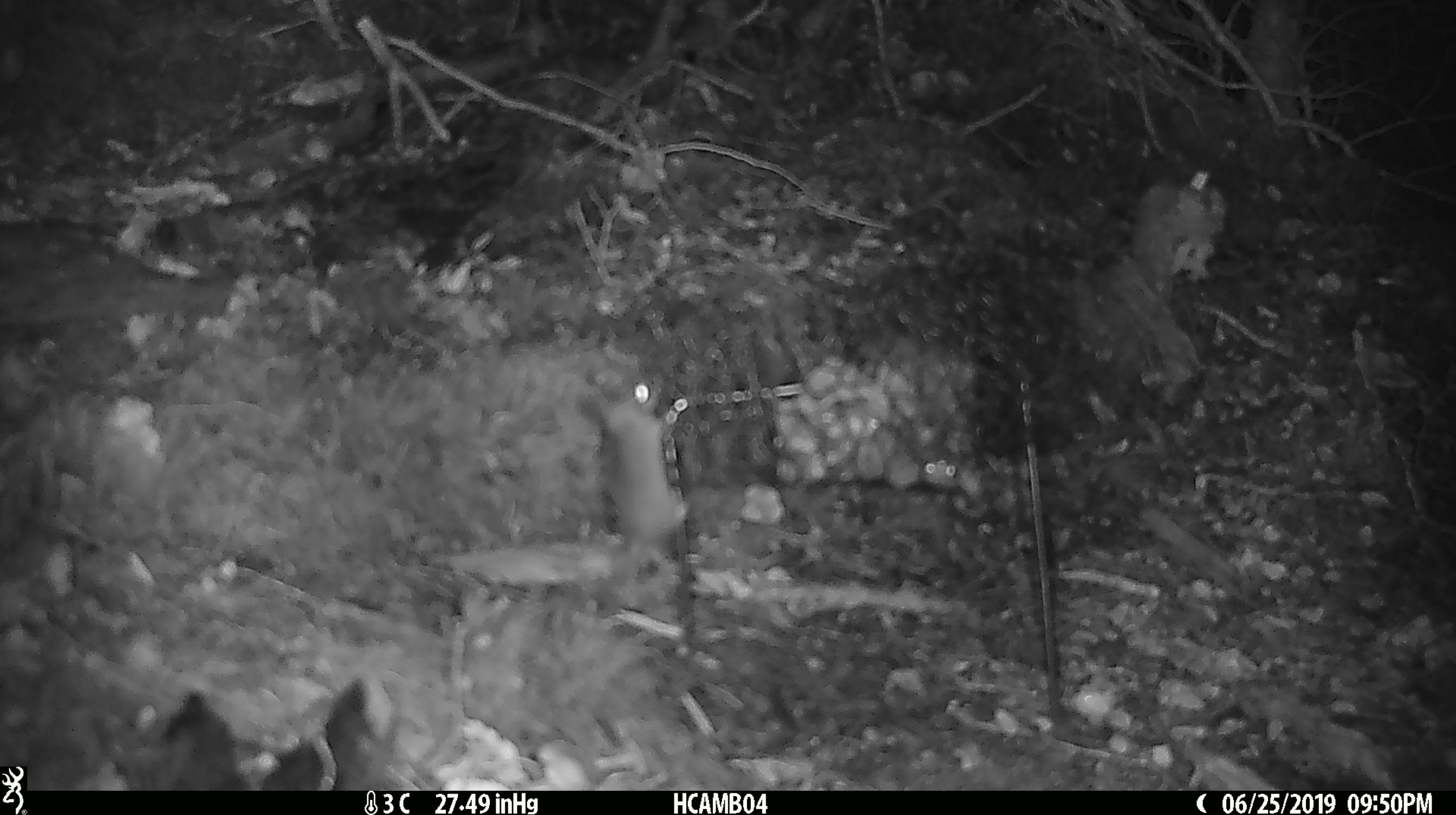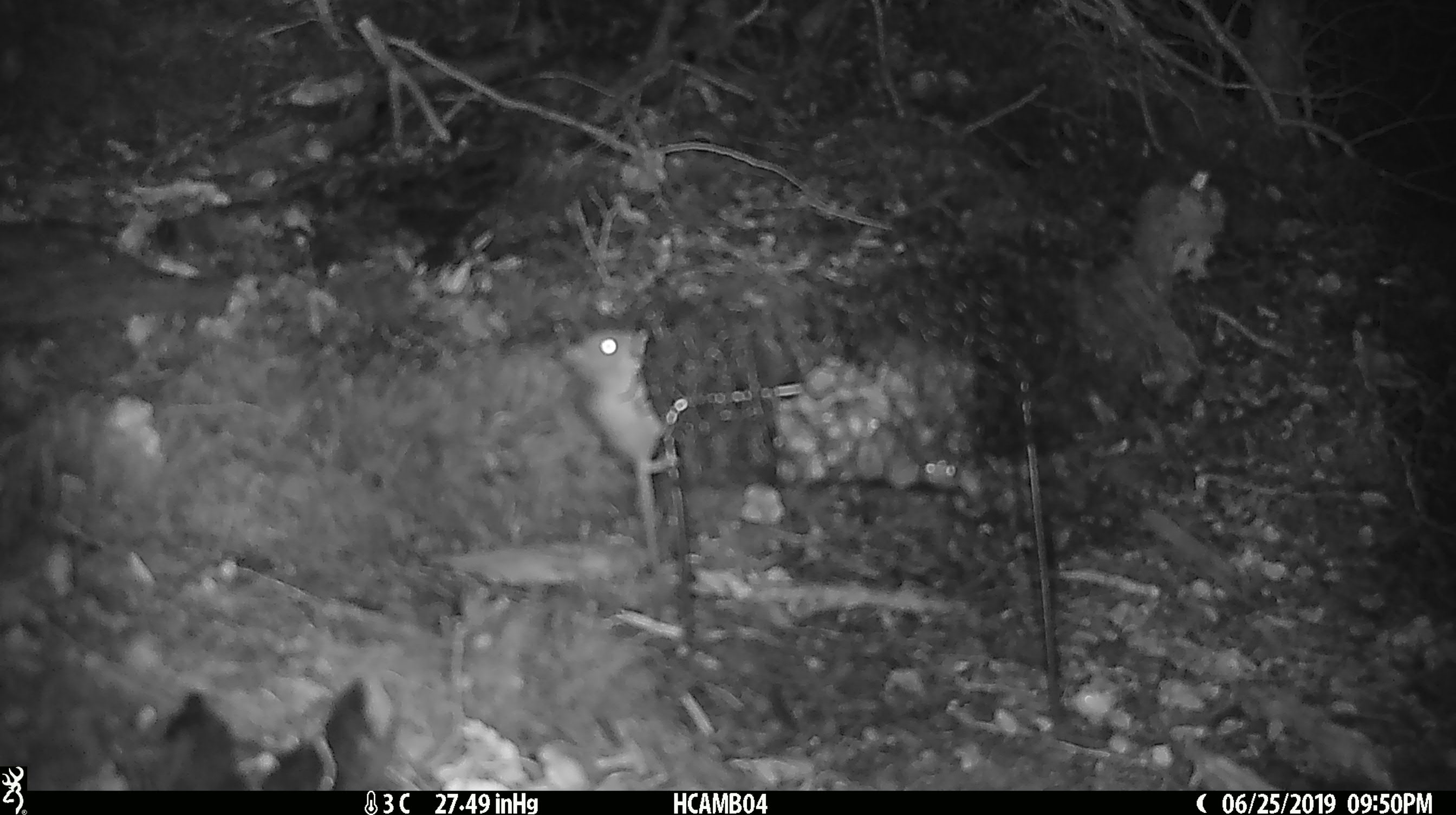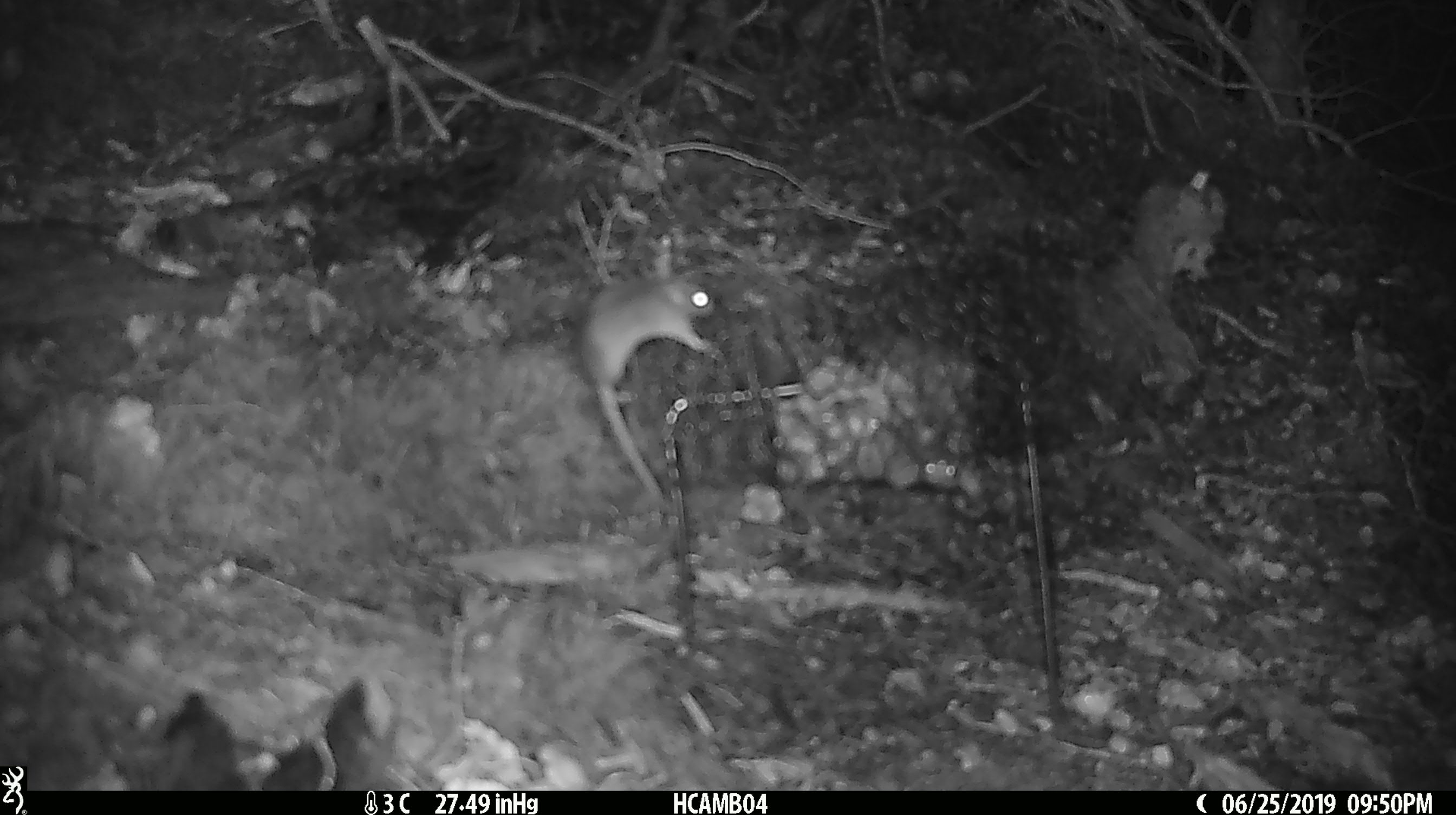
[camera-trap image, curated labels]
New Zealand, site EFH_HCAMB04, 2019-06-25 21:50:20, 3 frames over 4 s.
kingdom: Animalia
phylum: Chordata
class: Mammalia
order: Rodentia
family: Muridae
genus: Mus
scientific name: Mus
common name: mouse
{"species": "mouse (Mus)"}